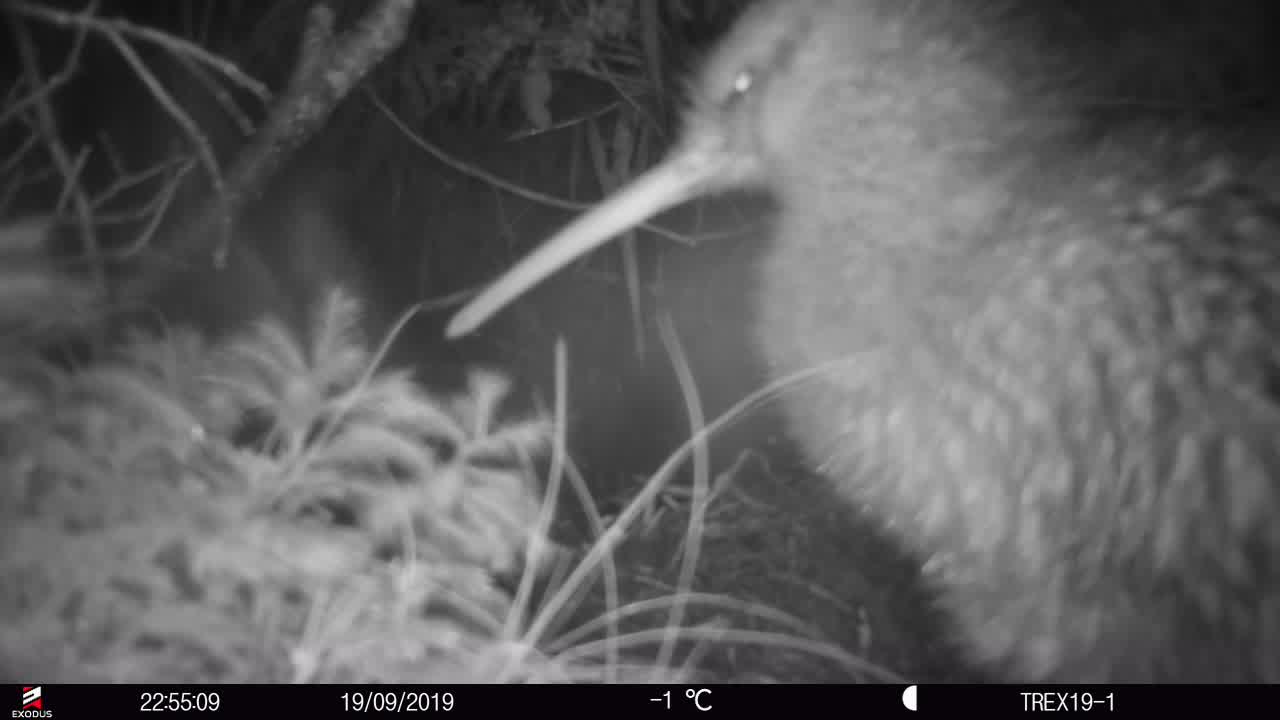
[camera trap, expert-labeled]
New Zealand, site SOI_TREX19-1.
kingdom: Animalia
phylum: Chordata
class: Aves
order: Apterygiformes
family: Apterygidae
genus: Apteryx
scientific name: Apteryx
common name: kiwi